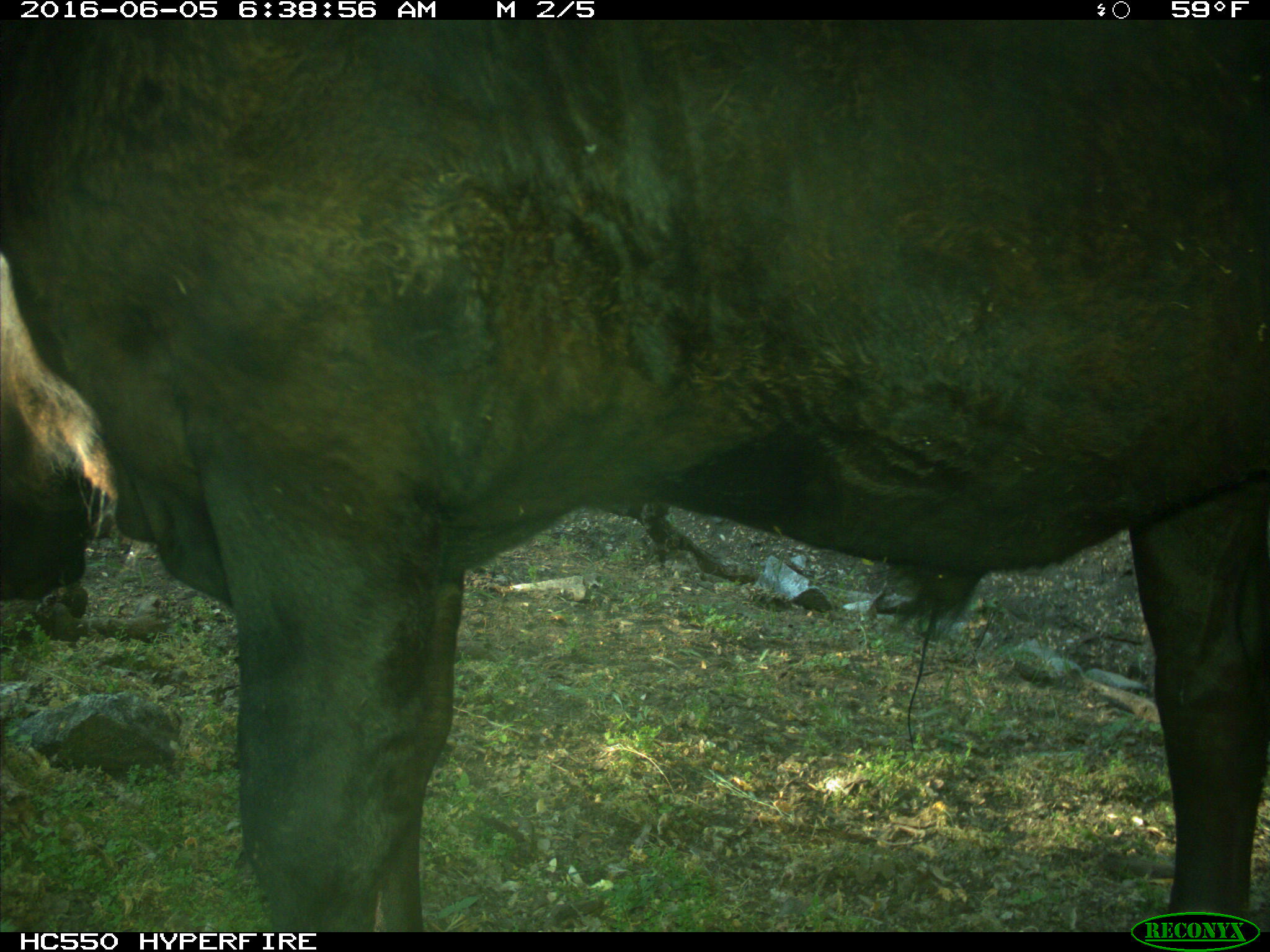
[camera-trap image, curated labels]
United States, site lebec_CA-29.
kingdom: Animalia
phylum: Chordata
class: Mammalia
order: Artiodactyla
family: Bovidae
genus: Bos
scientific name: Bos taurus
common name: domestic cow